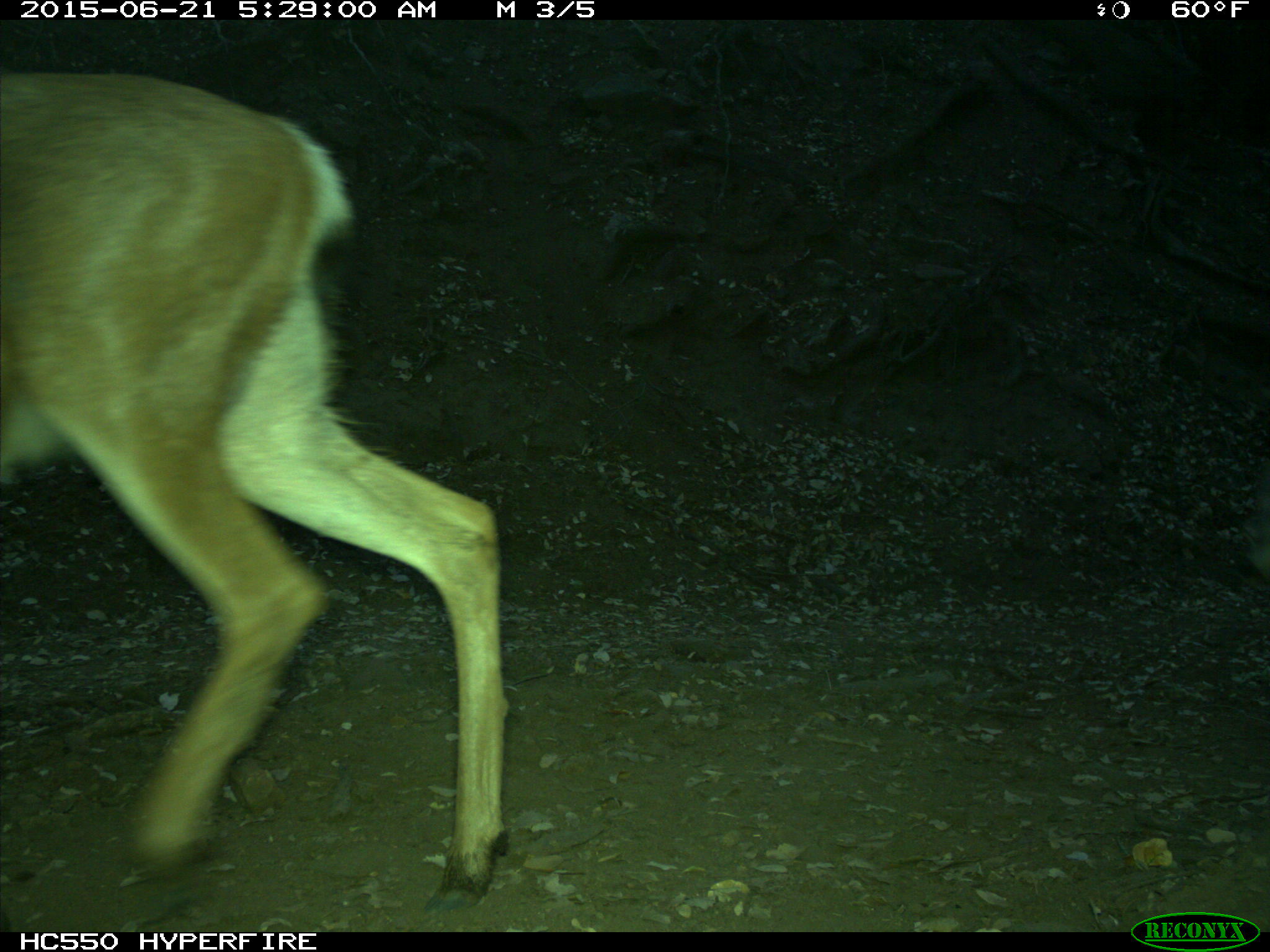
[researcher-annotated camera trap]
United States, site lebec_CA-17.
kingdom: Animalia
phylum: Chordata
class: Mammalia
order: Artiodactyla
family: Cervidae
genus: Odocoileus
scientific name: Odocoileus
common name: deer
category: unidentified deer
Unidentified deer (deer) (Odocoileus).